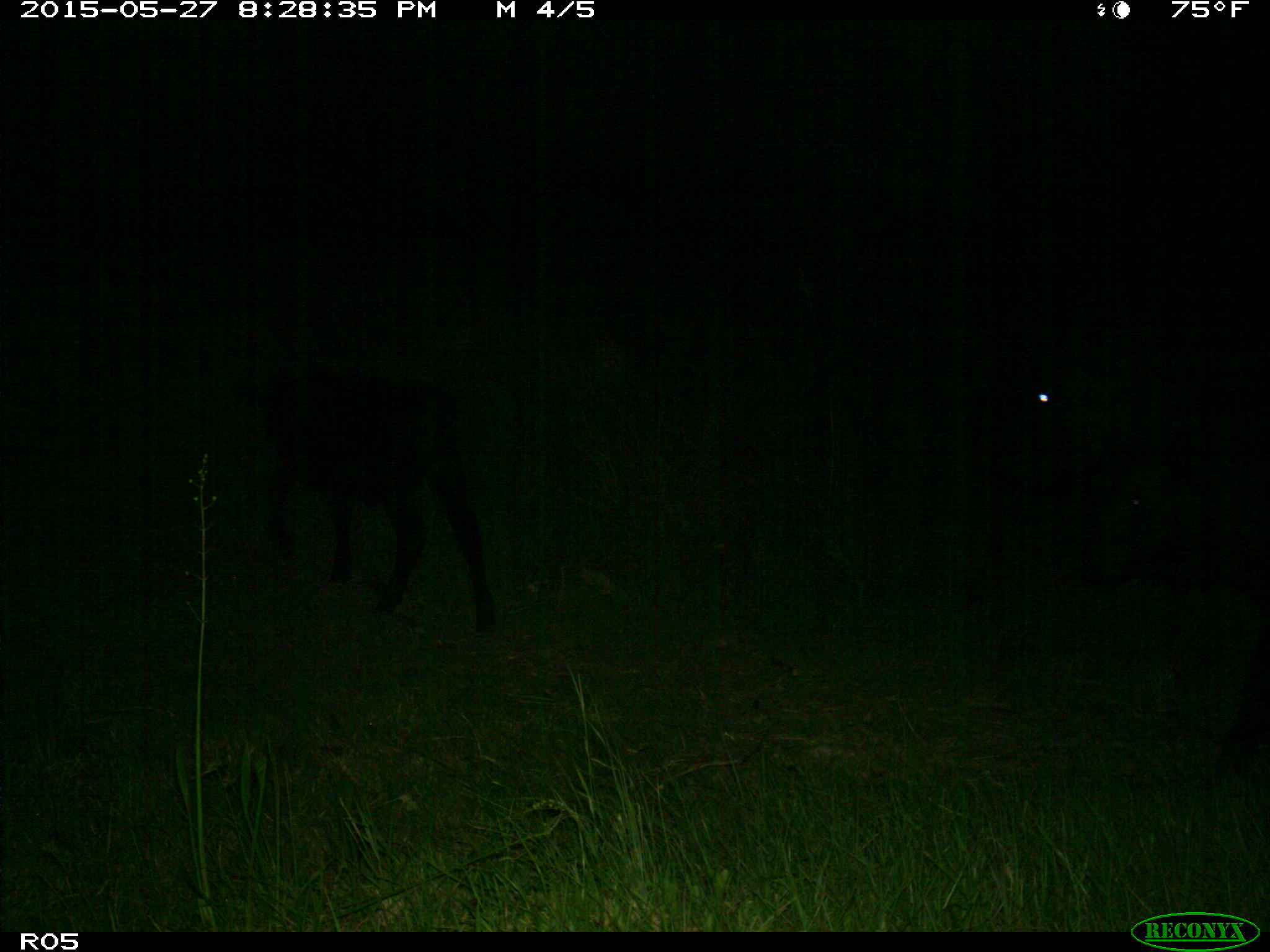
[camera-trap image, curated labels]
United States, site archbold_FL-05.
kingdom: Animalia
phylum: Chordata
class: Mammalia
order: Artiodactyla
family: Bovidae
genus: Bos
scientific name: Bos taurus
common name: domestic cow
Bos taurus (domestic cow).